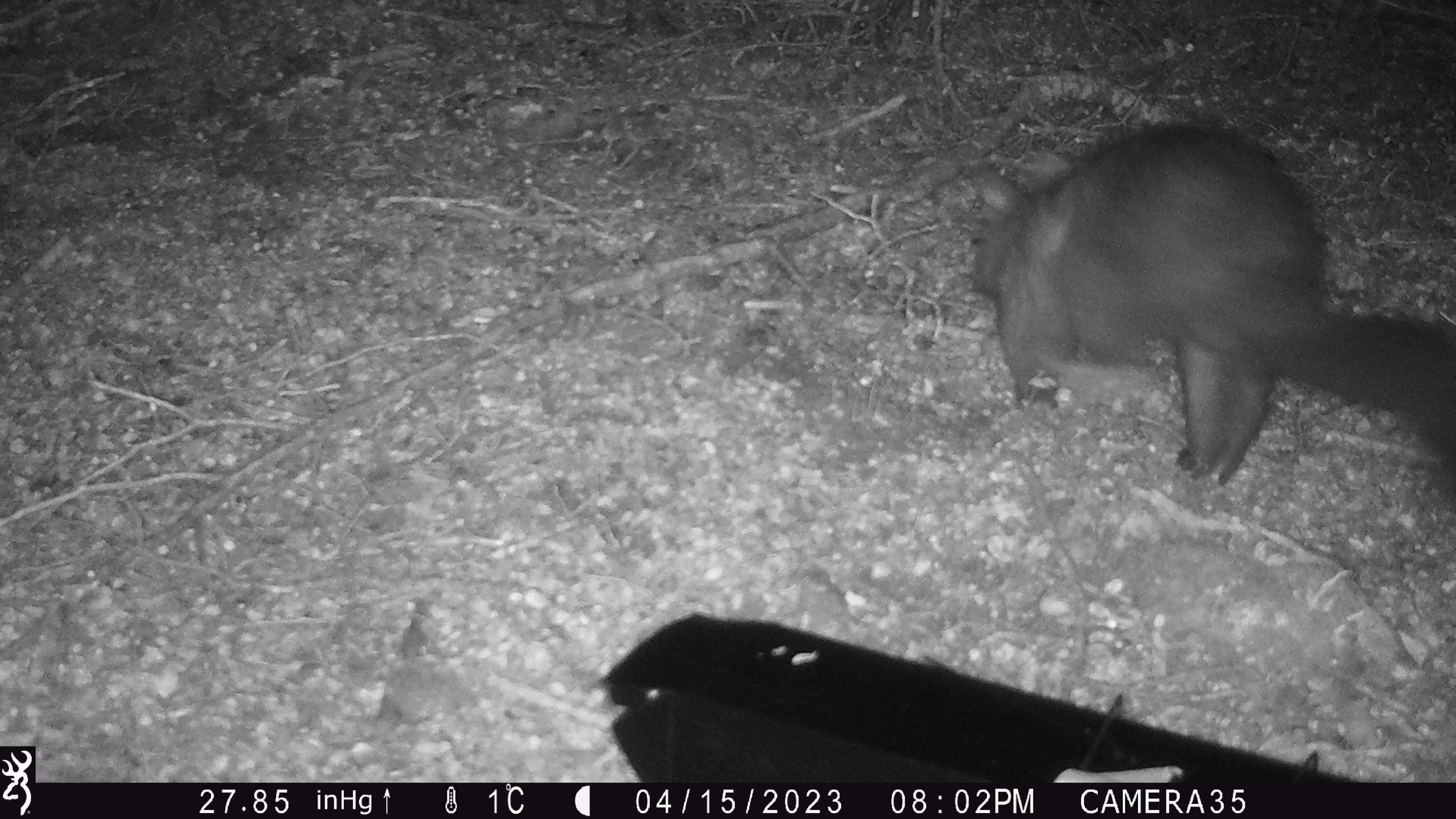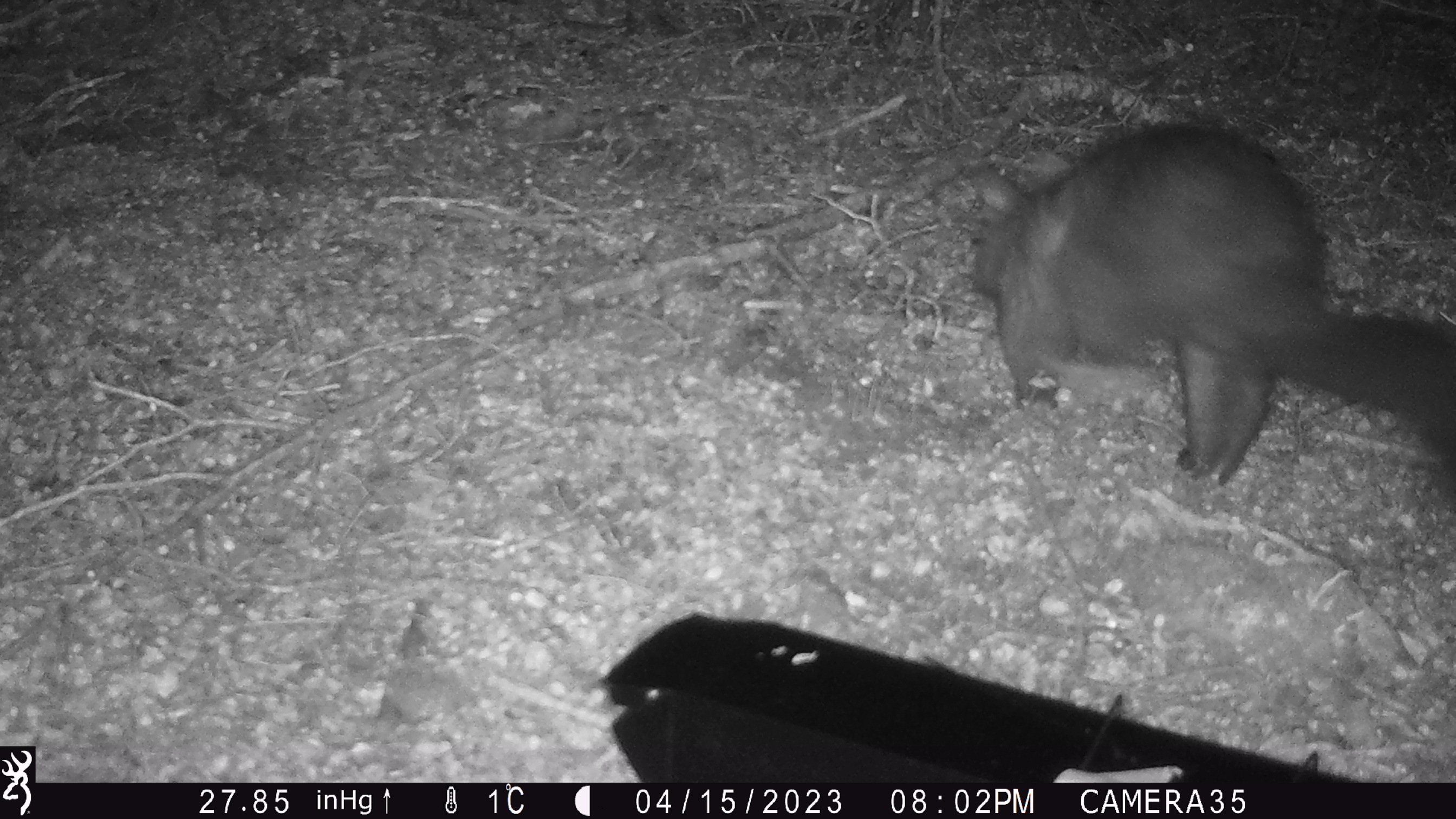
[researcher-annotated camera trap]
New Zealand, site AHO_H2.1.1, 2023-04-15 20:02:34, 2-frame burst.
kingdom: Animalia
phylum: Chordata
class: Mammalia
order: Diprotodontia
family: Phalangeridae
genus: Trichosurus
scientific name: Trichosurus vulpecula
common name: common brushtail possum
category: possum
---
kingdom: Animalia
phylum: Chordata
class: Mammalia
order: Carnivora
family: Mustelidae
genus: Mustela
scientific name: Mustela erminea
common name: stoat